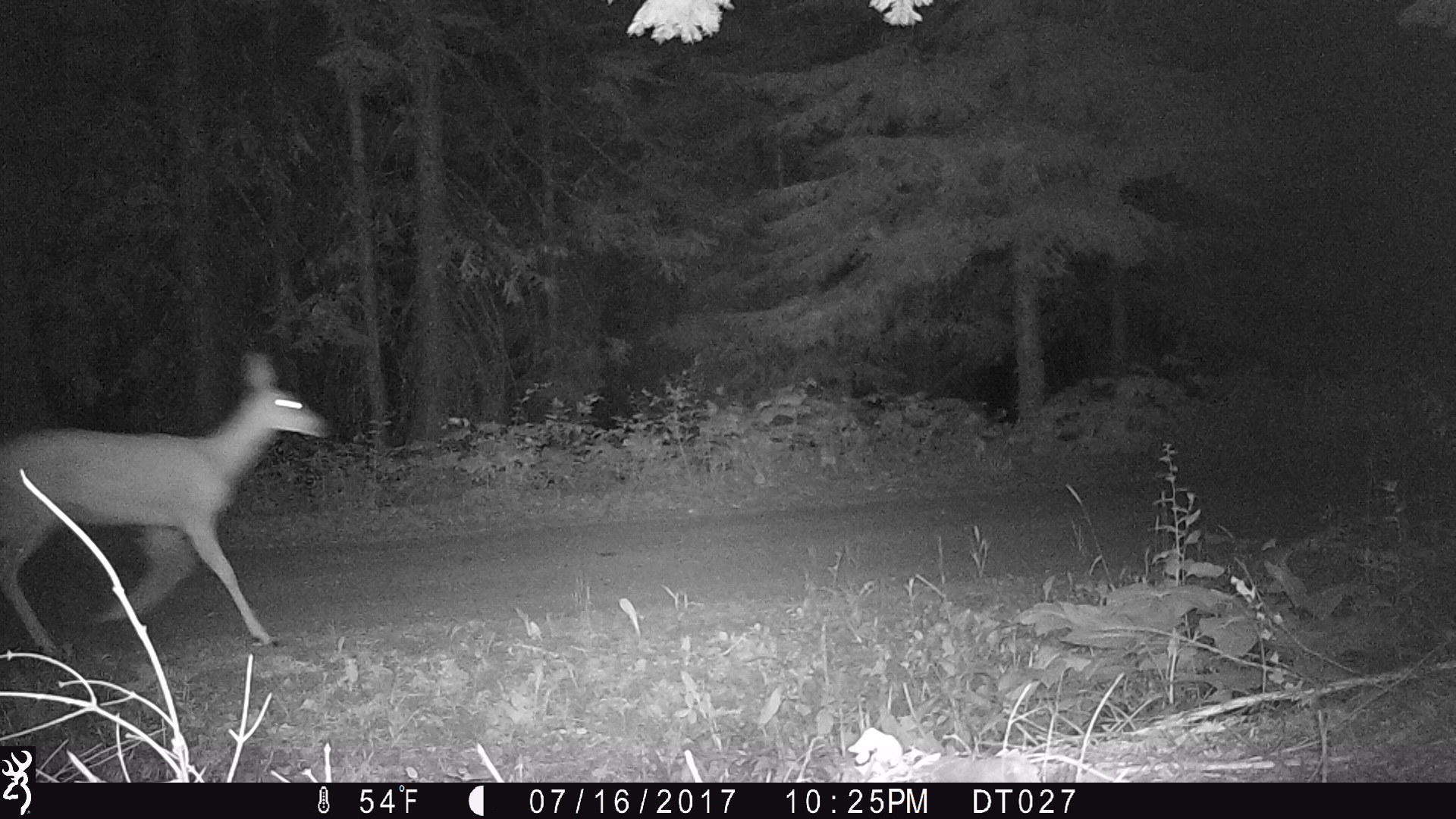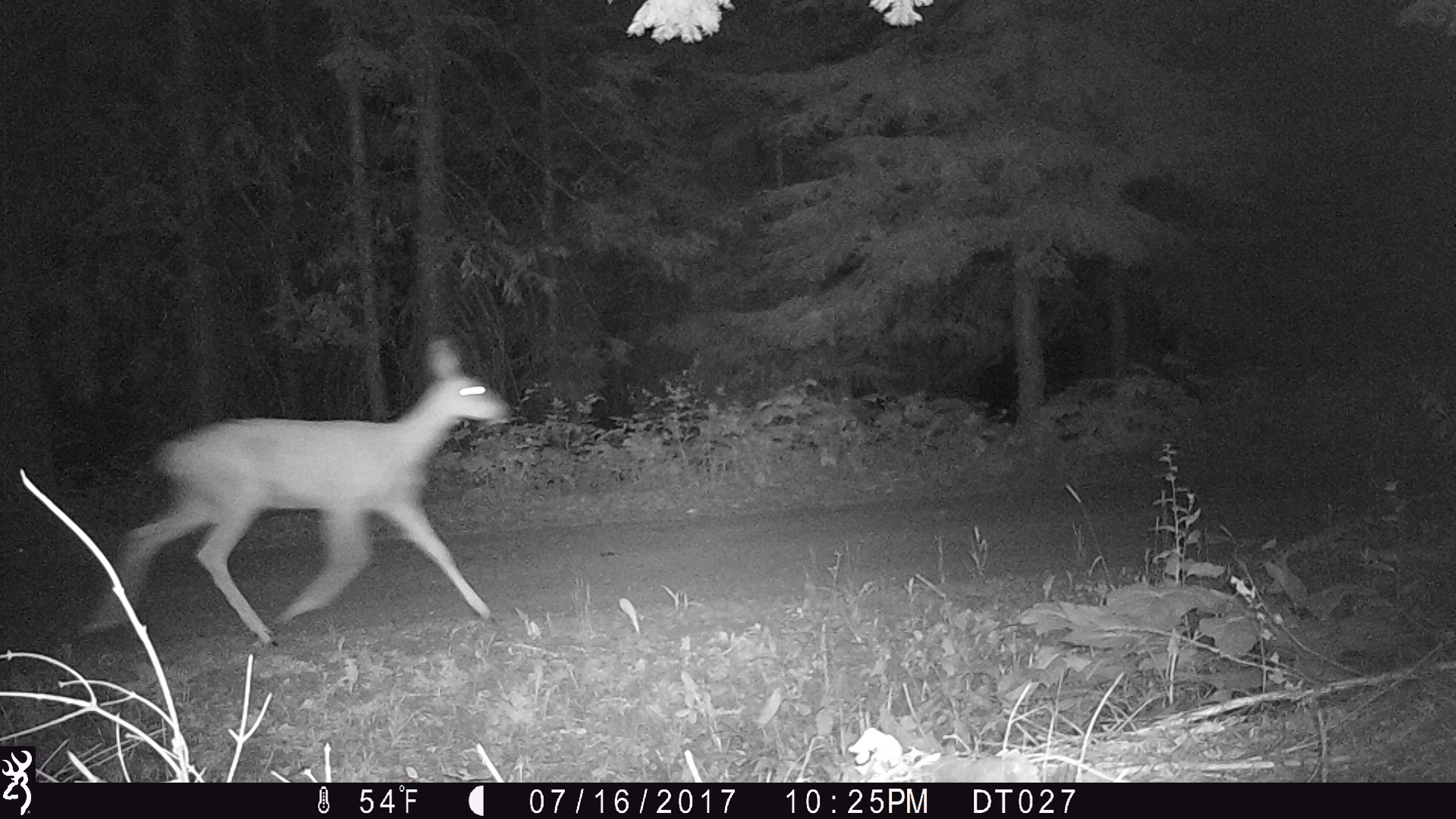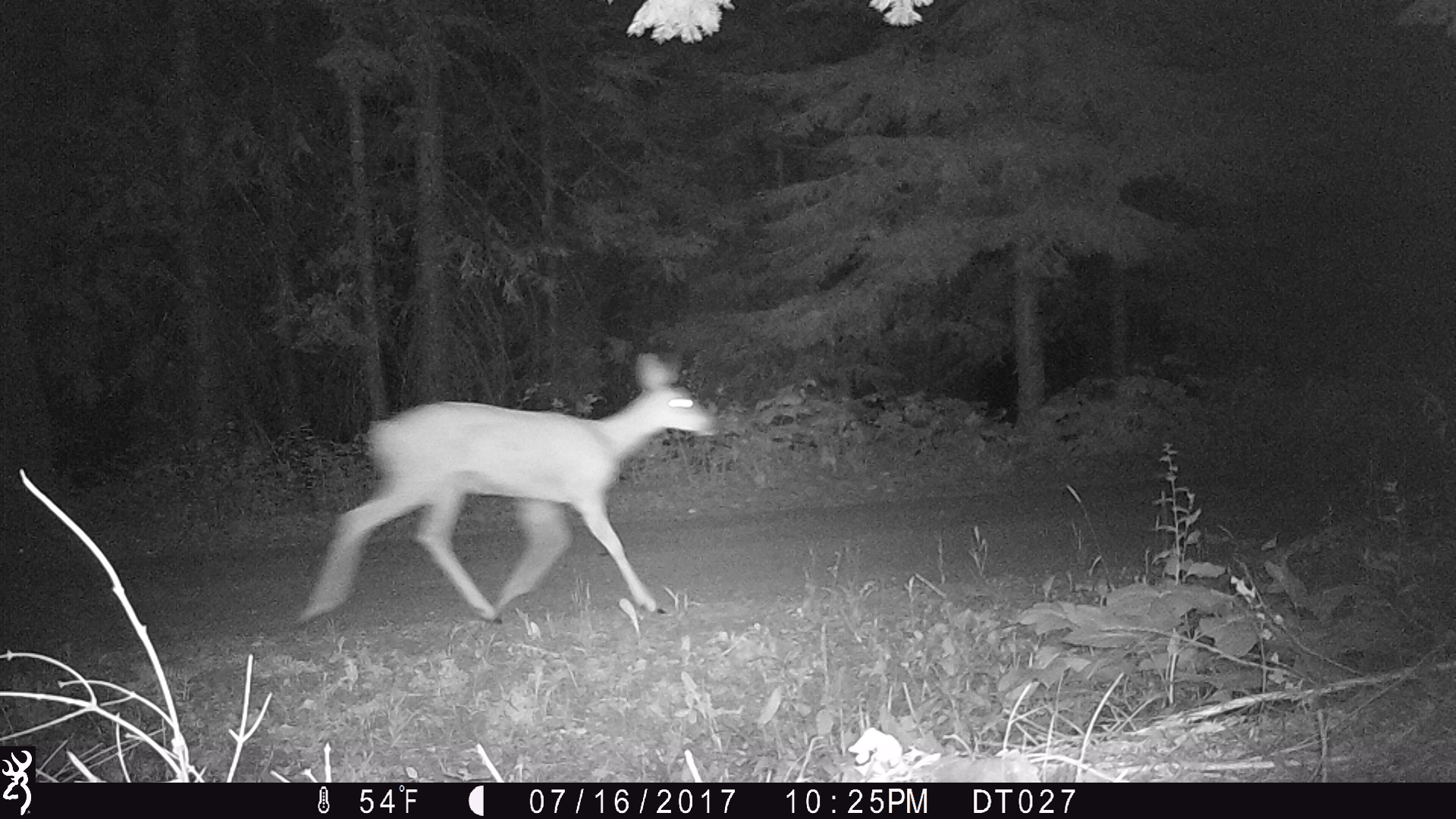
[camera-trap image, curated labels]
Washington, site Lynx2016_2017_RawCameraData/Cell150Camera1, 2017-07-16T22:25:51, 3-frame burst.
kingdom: Animalia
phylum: Chordata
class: Mammalia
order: Artiodactyla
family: Cervidae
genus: Odocoileus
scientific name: Odocoileus hemionus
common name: mule deer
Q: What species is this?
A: Odocoileus hemionus (mule deer).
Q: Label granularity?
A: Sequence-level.